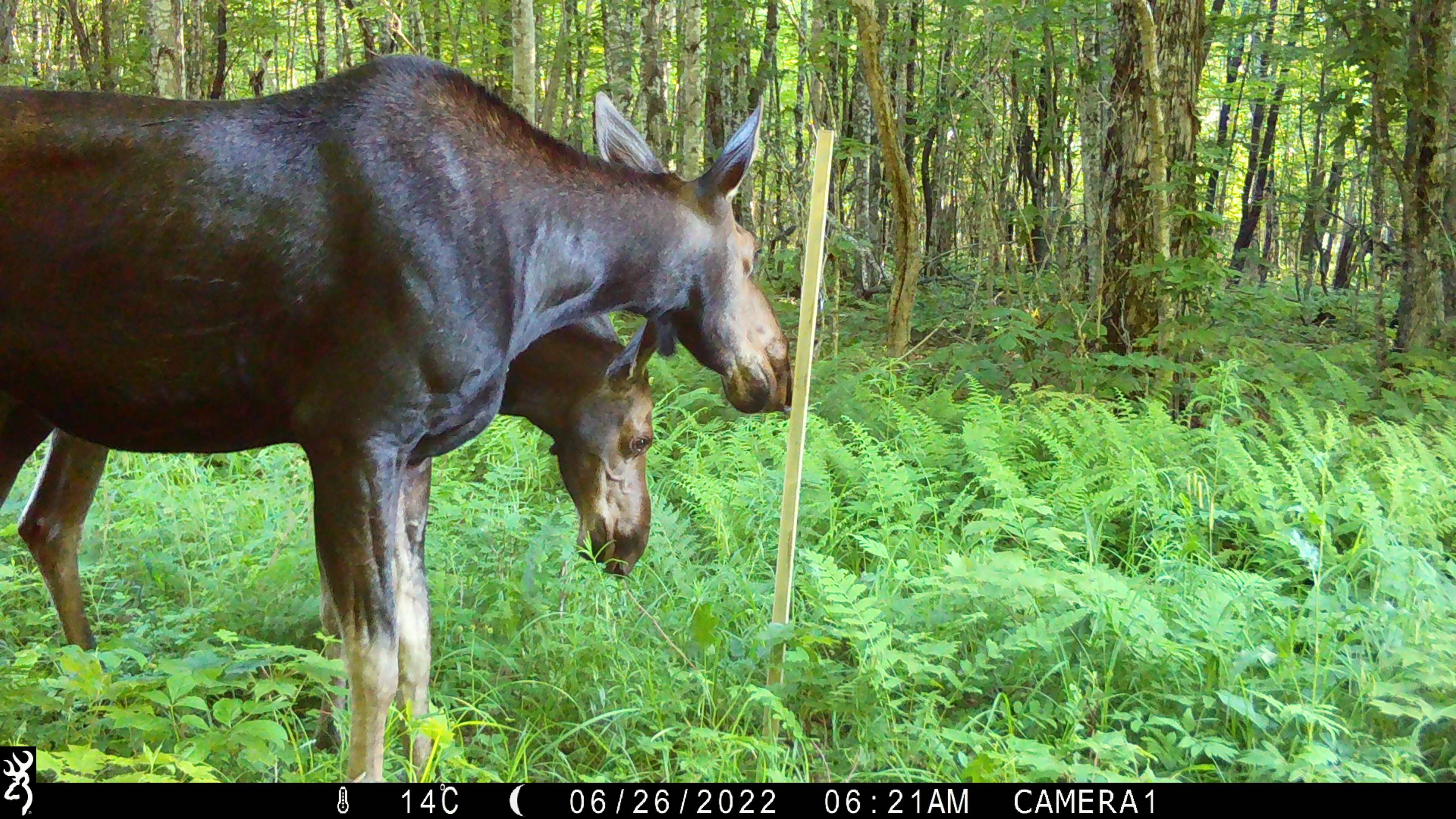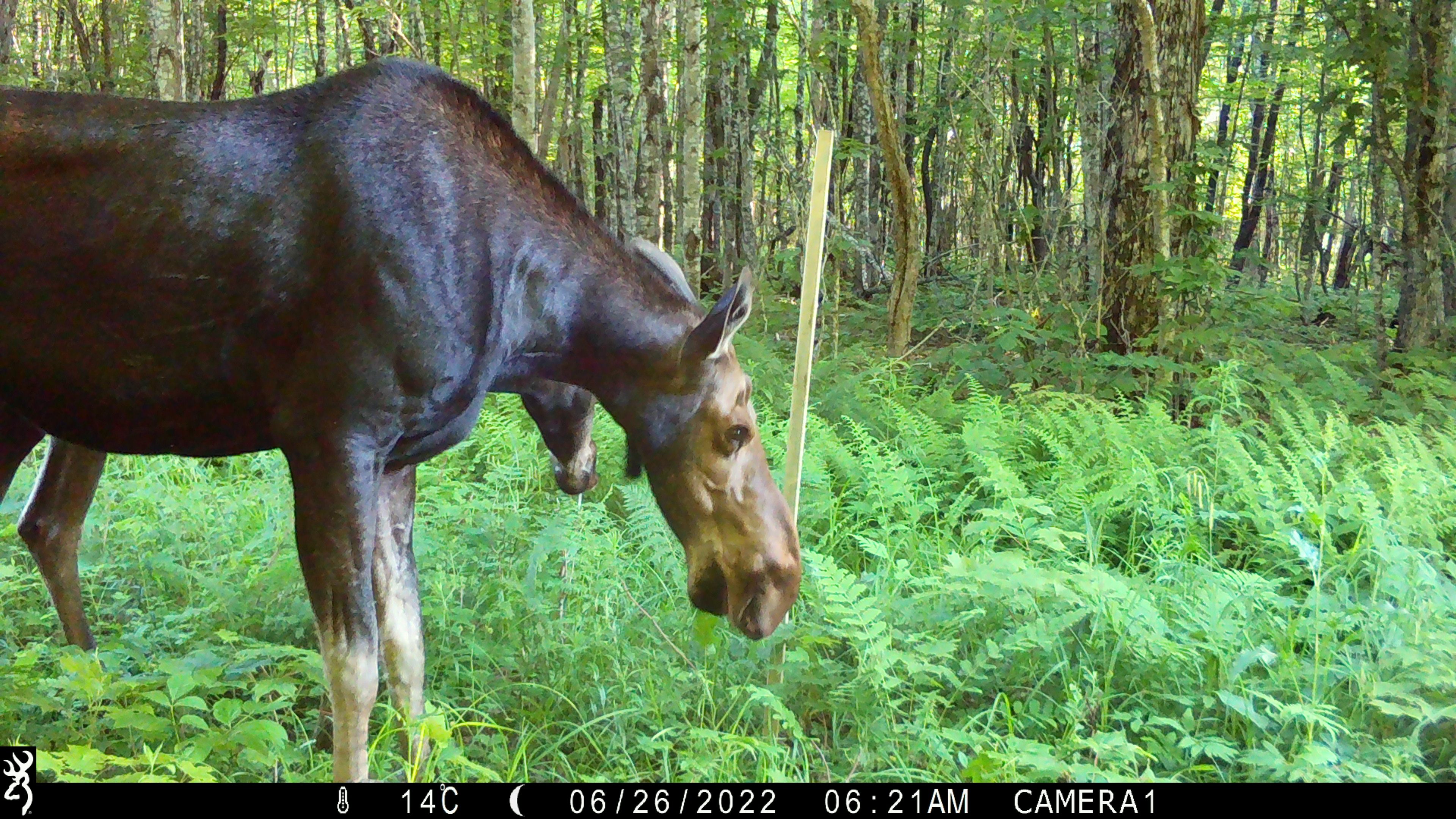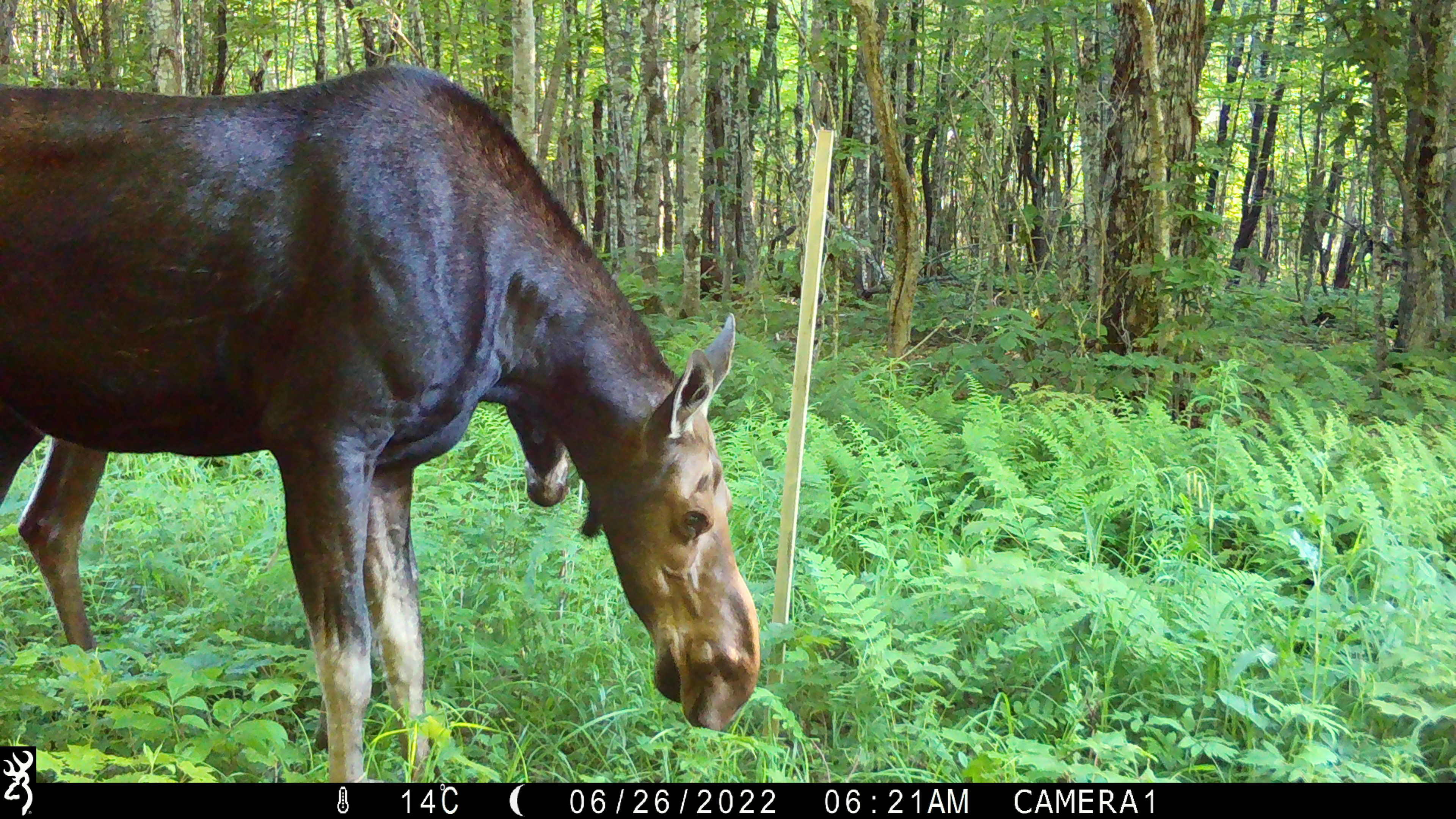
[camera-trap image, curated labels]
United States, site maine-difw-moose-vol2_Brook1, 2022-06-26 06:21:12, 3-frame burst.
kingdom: Animalia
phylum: Chordata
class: Mammalia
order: Artiodactyla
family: Cervidae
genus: Alces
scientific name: Alces alces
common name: moose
Moose (Alces alces).